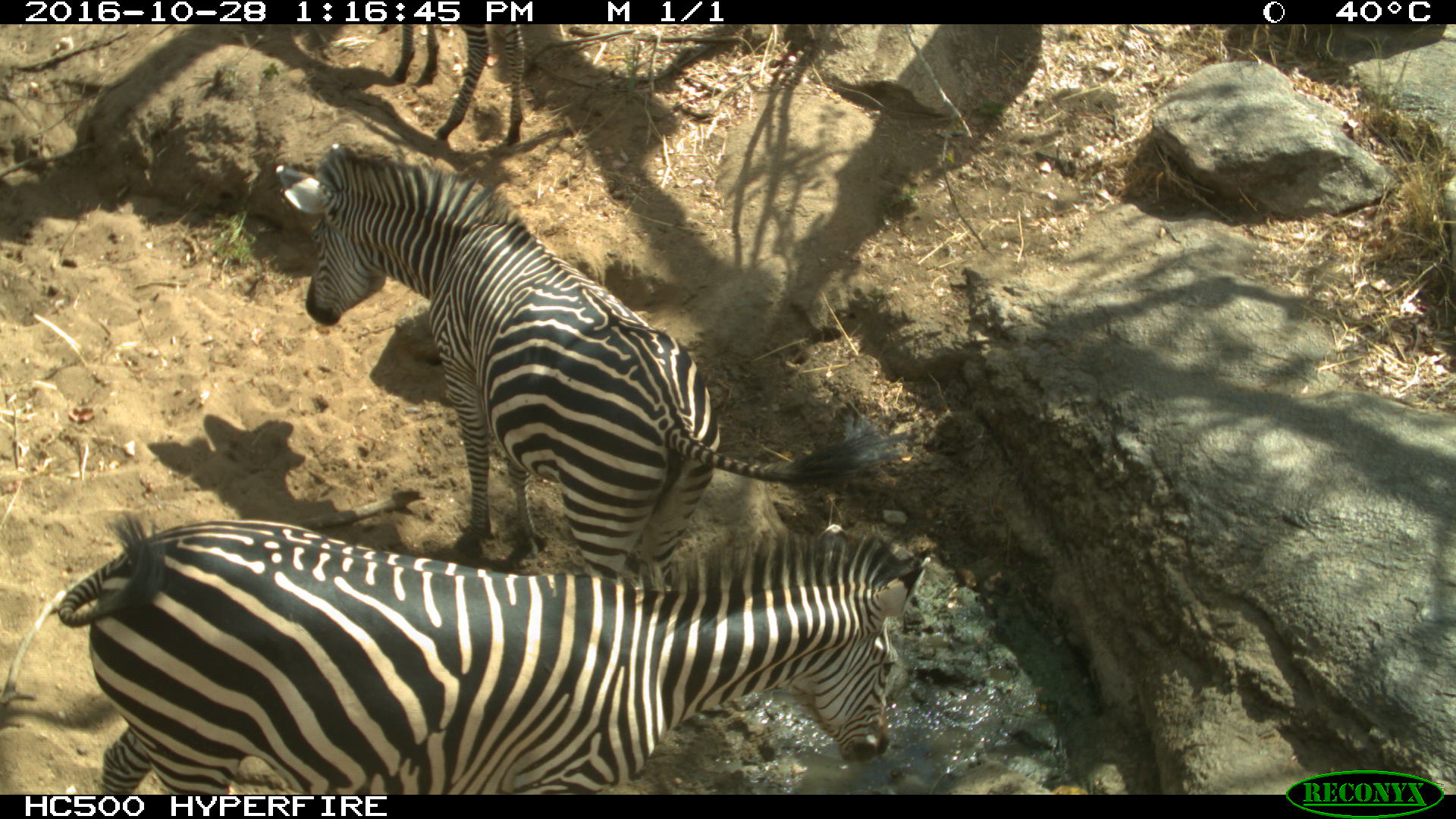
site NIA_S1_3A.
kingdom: Animalia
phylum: Chordata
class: Mammalia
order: Perissodactyla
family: Equidae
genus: Equus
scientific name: Equus quagga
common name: plains zebra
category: zebraplains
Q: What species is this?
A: Zebraplains (plains zebra) (Equus quagga).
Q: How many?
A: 2.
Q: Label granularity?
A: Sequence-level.